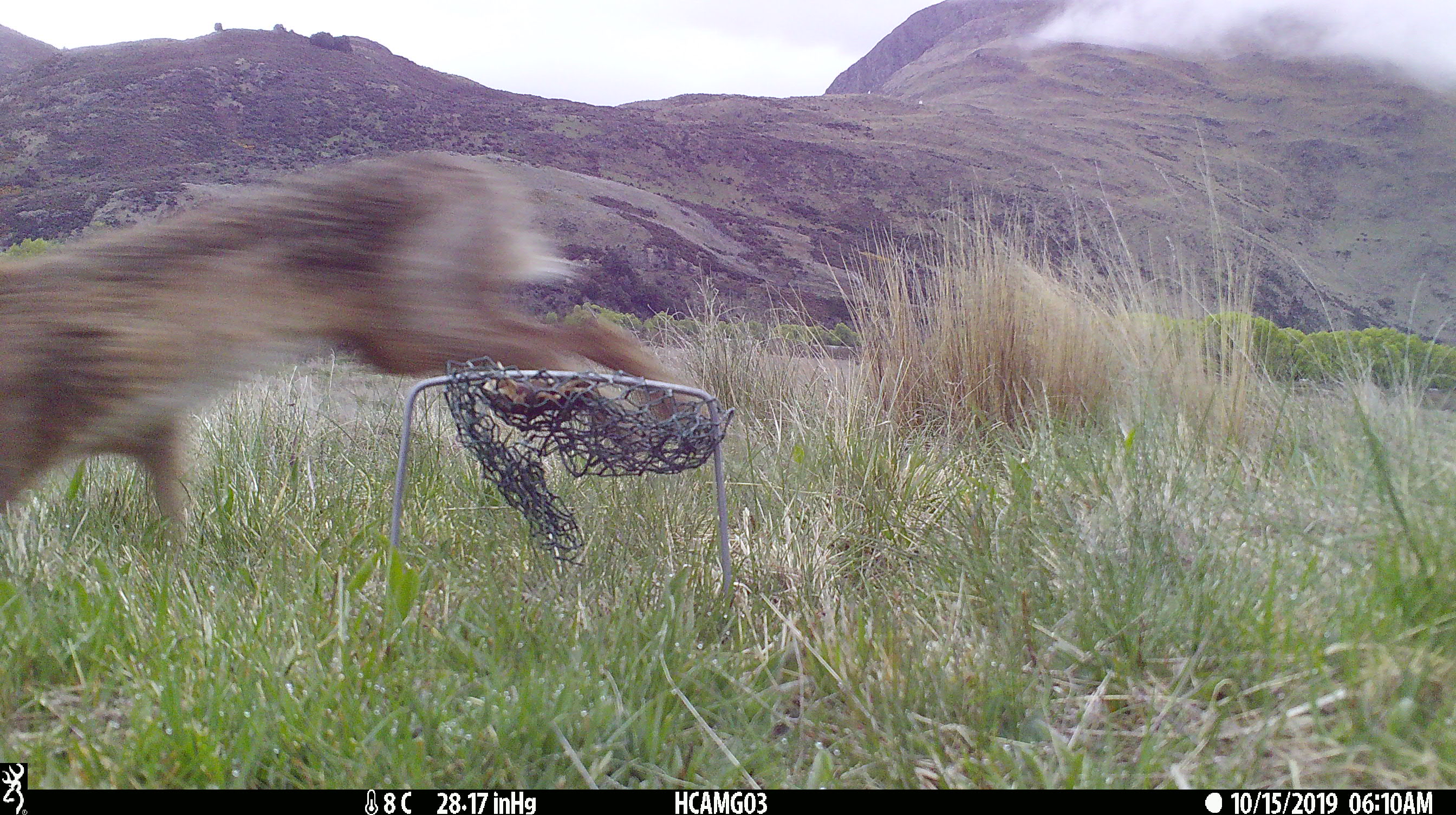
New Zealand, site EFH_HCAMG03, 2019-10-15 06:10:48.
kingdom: Animalia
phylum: Chordata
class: Mammalia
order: Lagomorpha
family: Leporidae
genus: Lepus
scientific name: Lepus europaeus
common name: brown hare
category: hare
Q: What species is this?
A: Hare (brown hare) (Lepus europaeus).